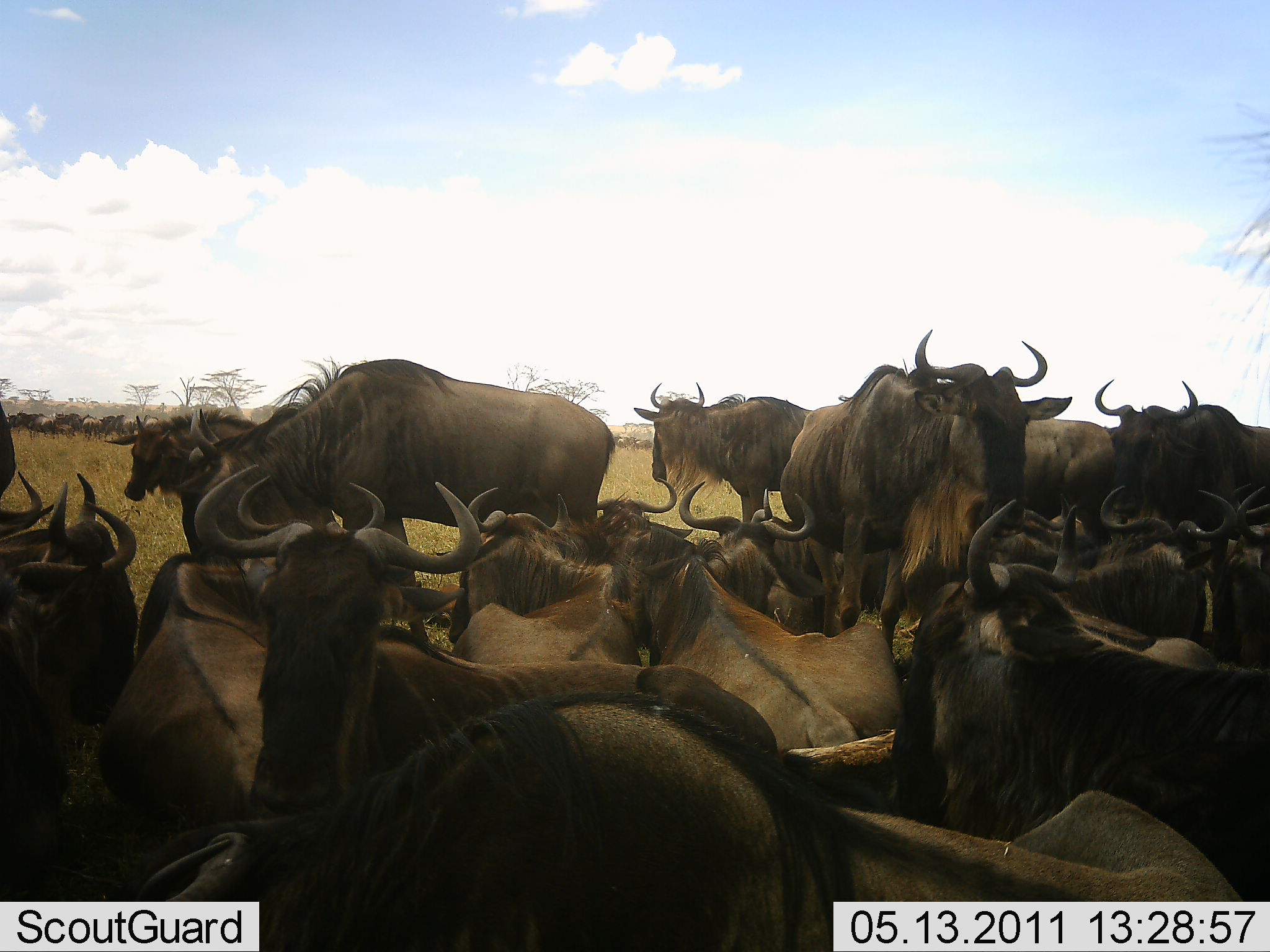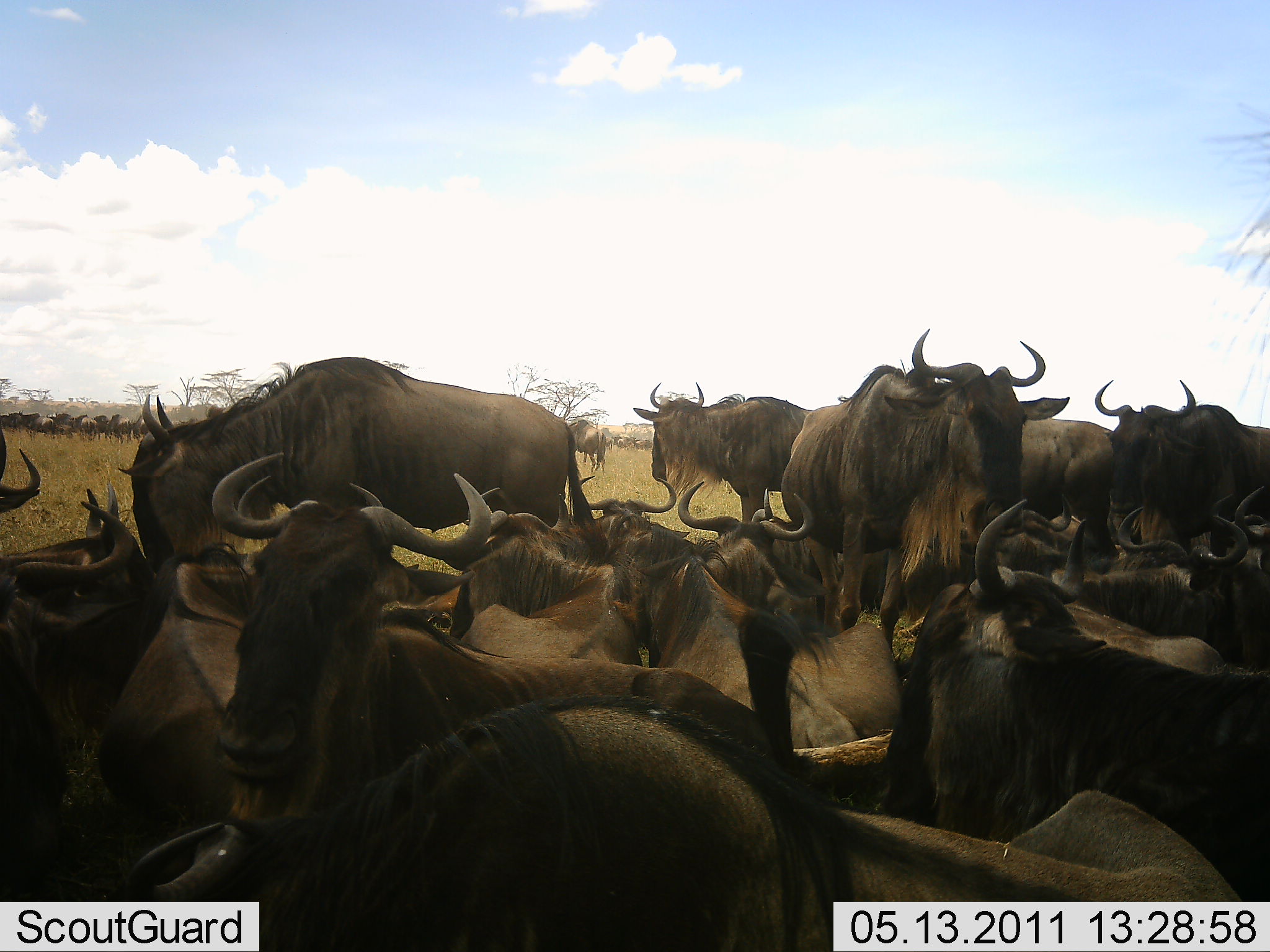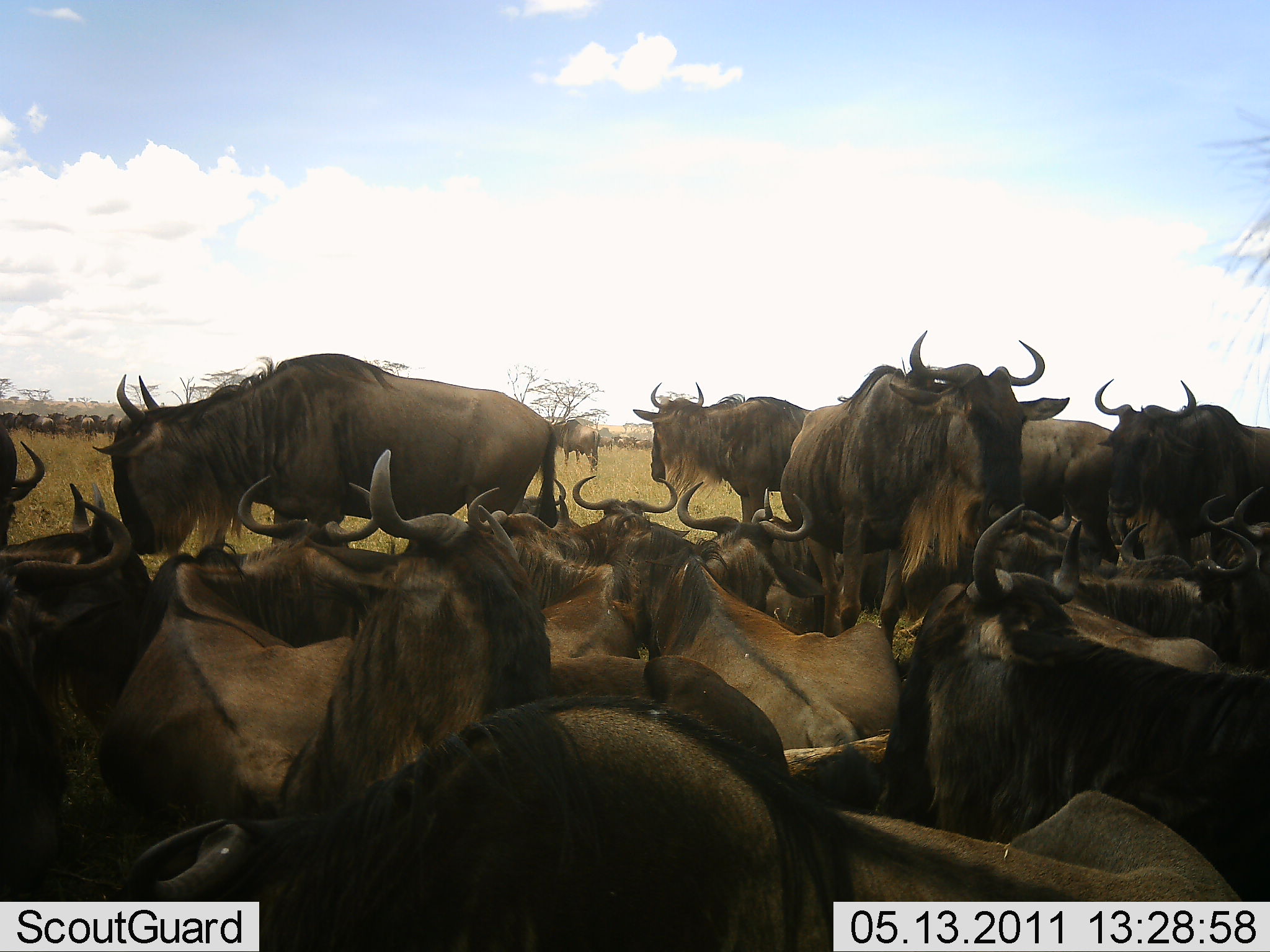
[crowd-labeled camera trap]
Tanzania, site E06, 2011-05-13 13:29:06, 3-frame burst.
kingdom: Animalia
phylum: Chordata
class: Mammalia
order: Artiodactyla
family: Bovidae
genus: Connochaetes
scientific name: Connochaetes taurinus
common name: blue wildebeest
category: wildebeest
Wildebeest (blue wildebeest) (Connochaetes taurinus), count 11-50. Behavior (volunteer vote fractions): standing 64%, resting 82%, moving 45%, interacting 27%. Young present (vote fraction): 0%. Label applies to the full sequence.